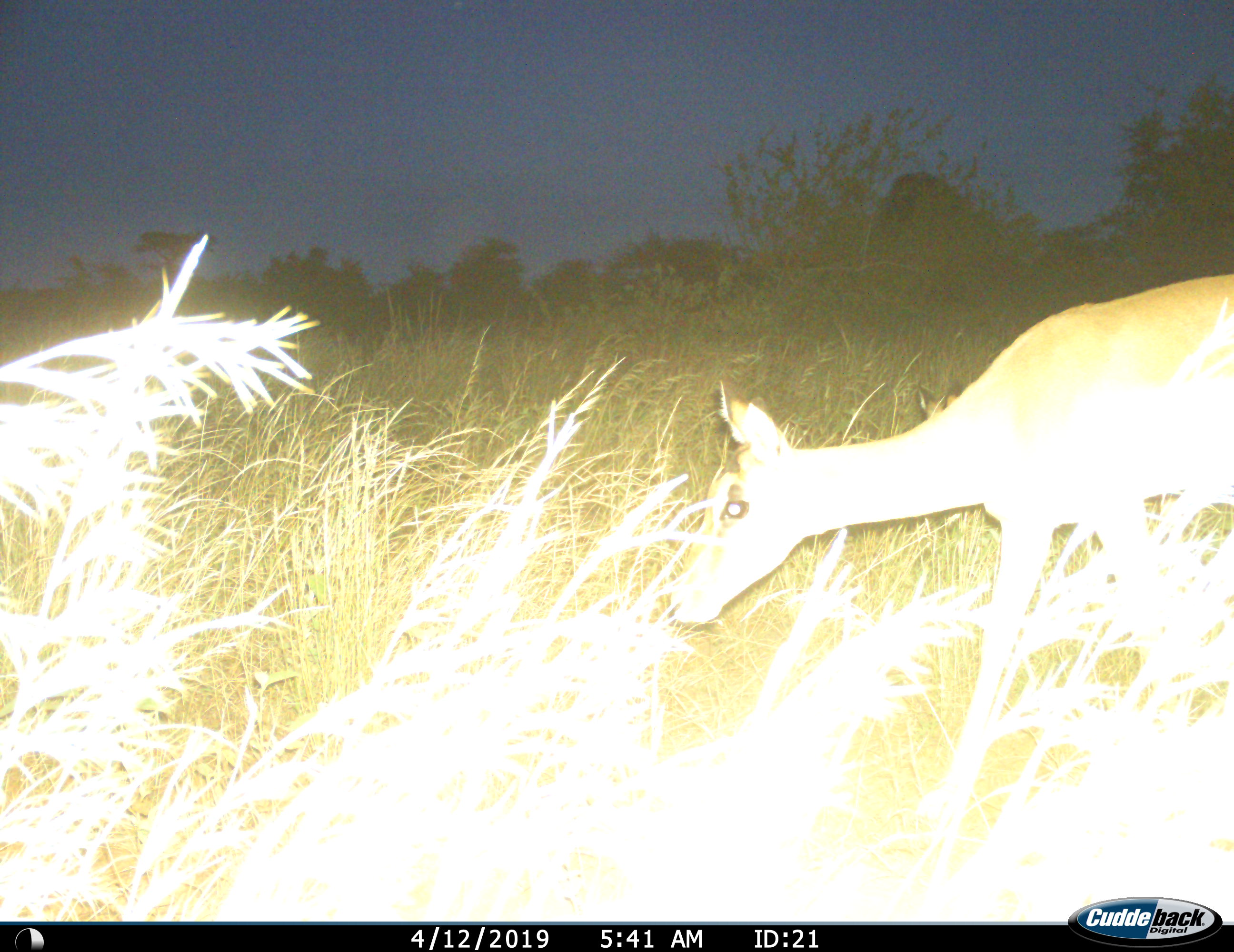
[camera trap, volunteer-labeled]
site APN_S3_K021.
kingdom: Animalia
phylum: Chordata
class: Mammalia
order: Artiodactyla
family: Bovidae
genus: Aepyceros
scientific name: Aepyceros melampus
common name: impala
Impala (Aepyceros melampus), count 1. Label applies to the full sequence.